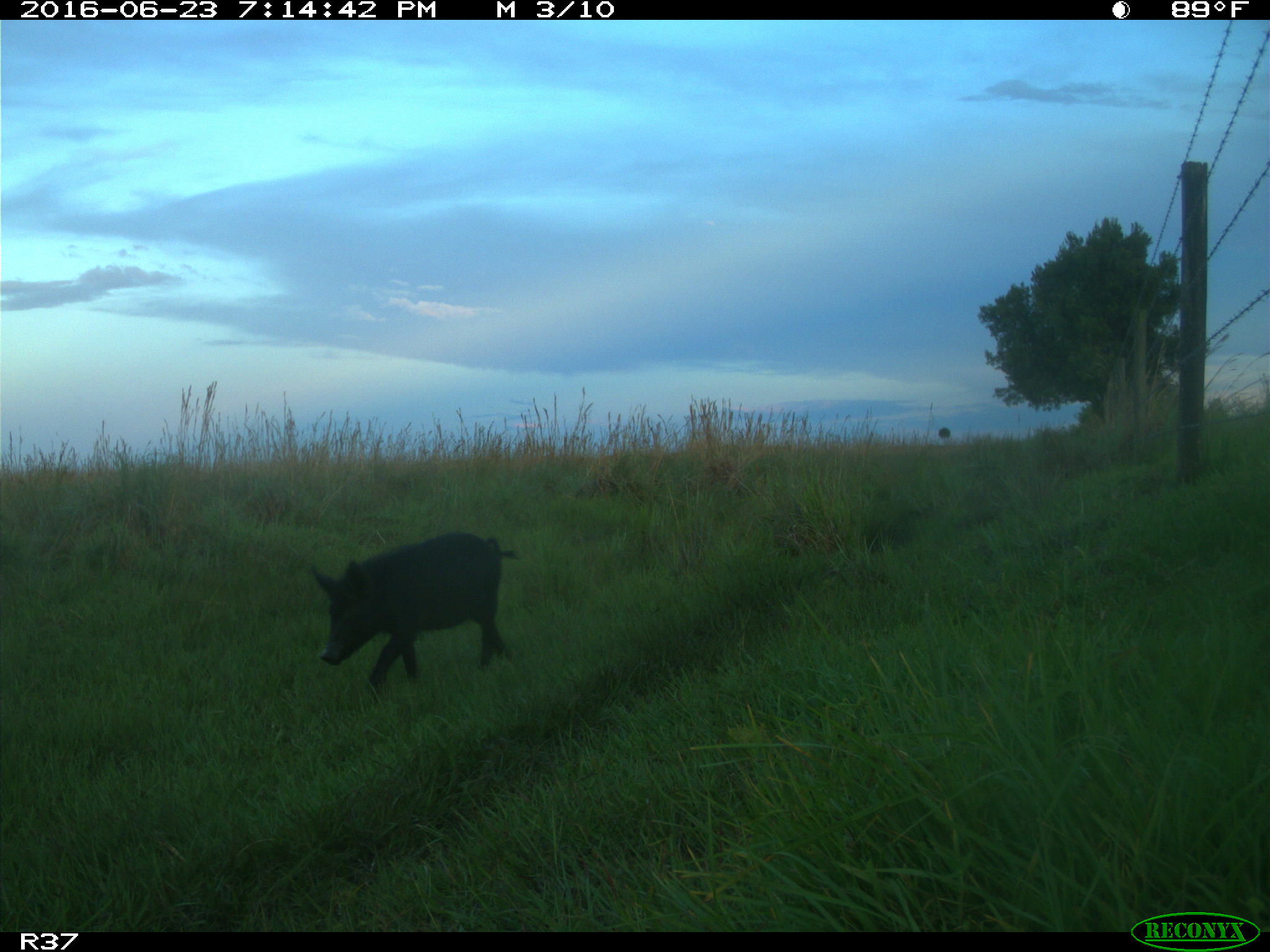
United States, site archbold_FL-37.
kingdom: Animalia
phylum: Chordata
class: Mammalia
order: Artiodactyla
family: Suidae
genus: Sus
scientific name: Sus scrofa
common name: wild boar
Sus scrofa (wild boar).